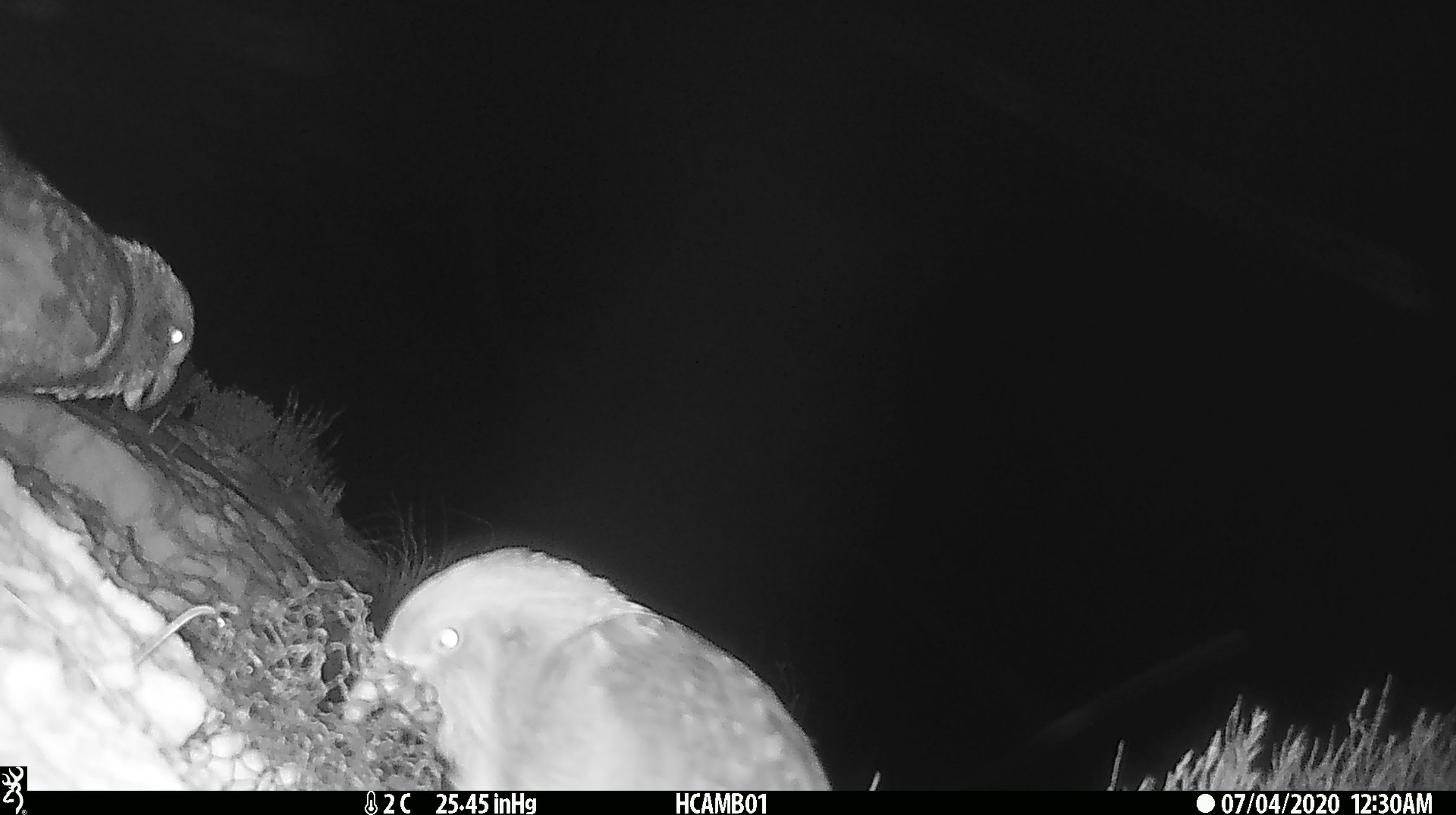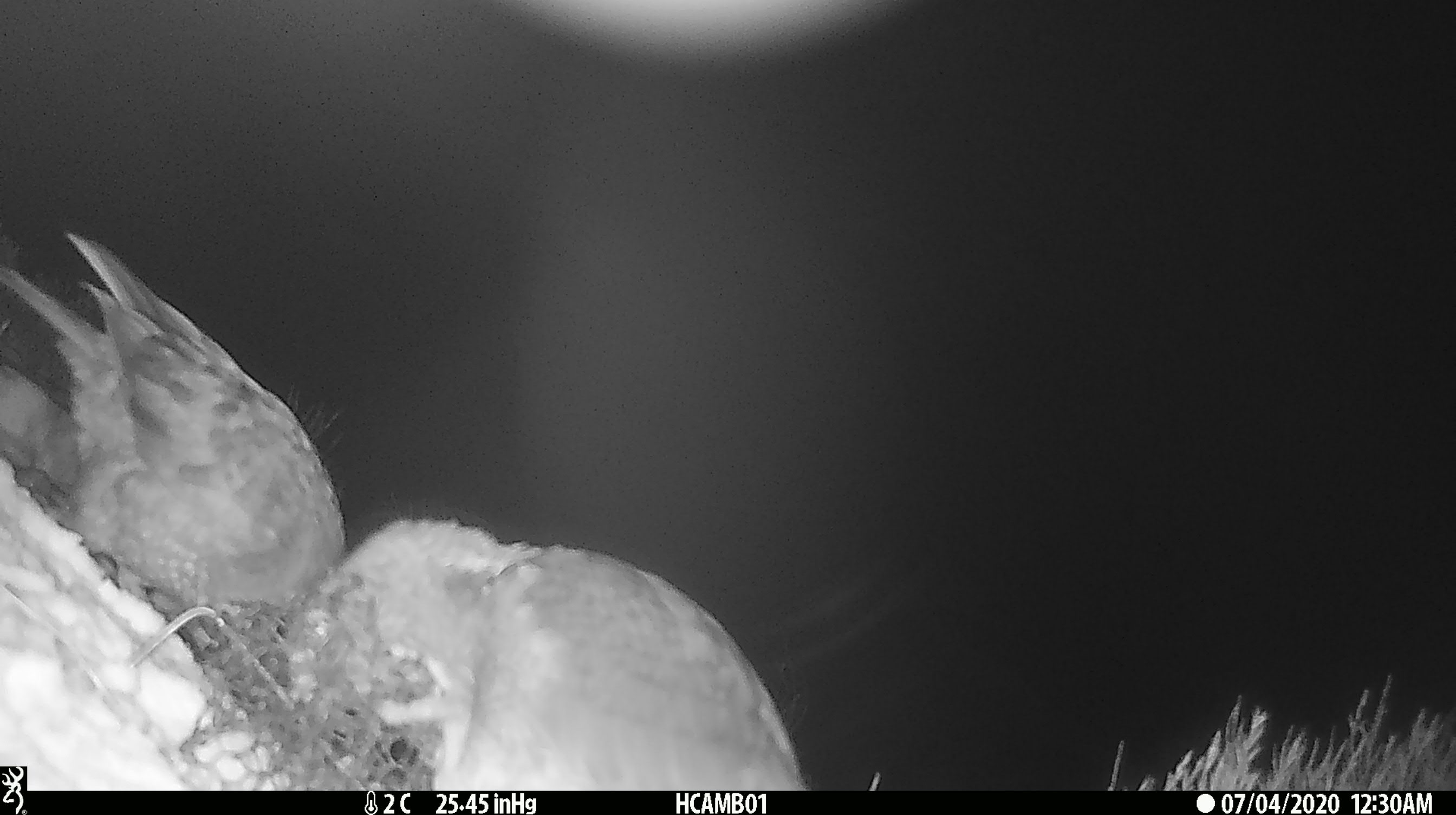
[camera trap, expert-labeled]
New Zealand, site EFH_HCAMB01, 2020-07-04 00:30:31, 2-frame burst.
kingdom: Animalia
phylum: Chordata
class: Aves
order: Psittaciformes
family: Strigopidae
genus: Nestor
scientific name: Nestor notabilis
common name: kea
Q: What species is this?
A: Kea (Nestor notabilis).